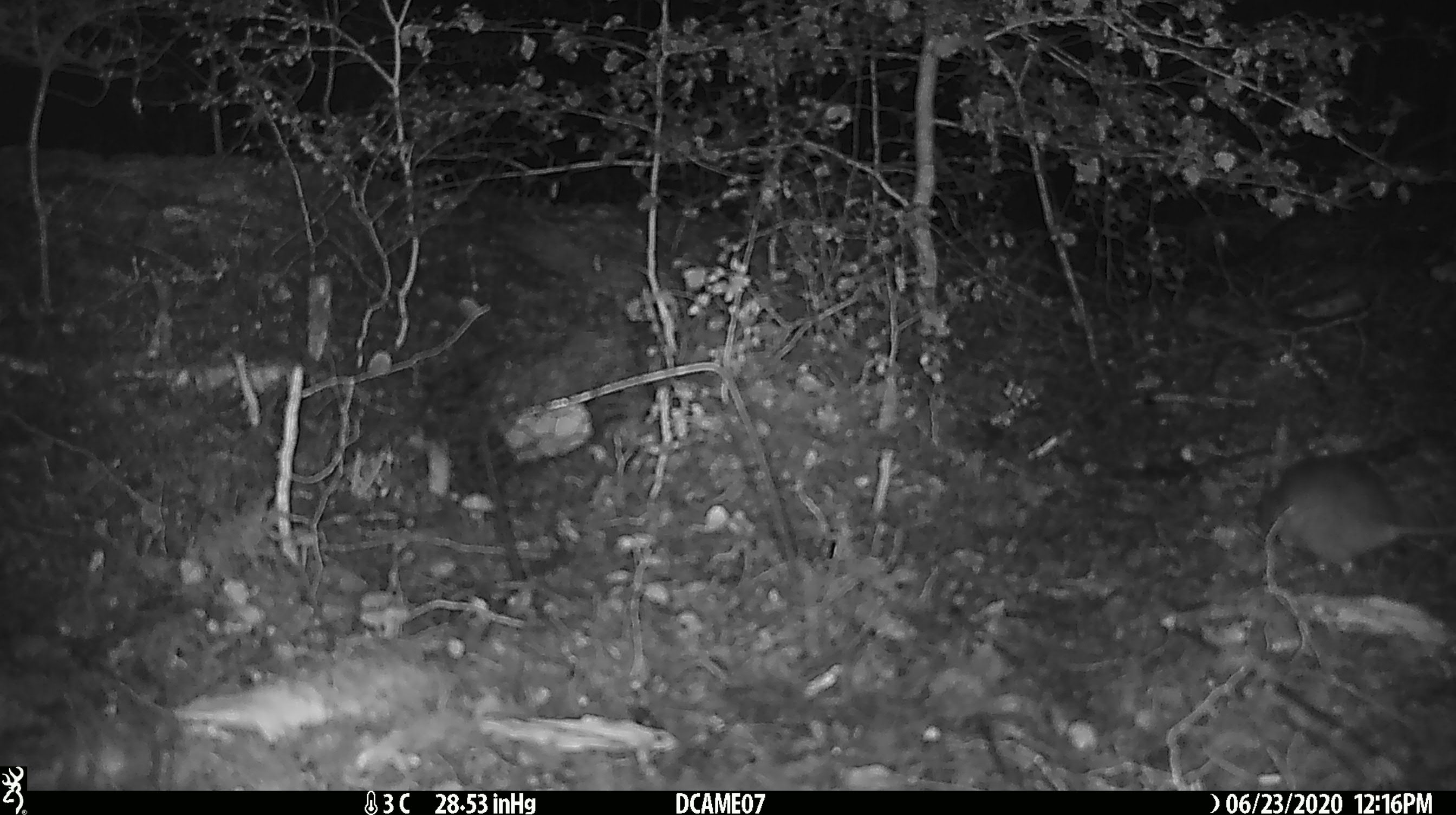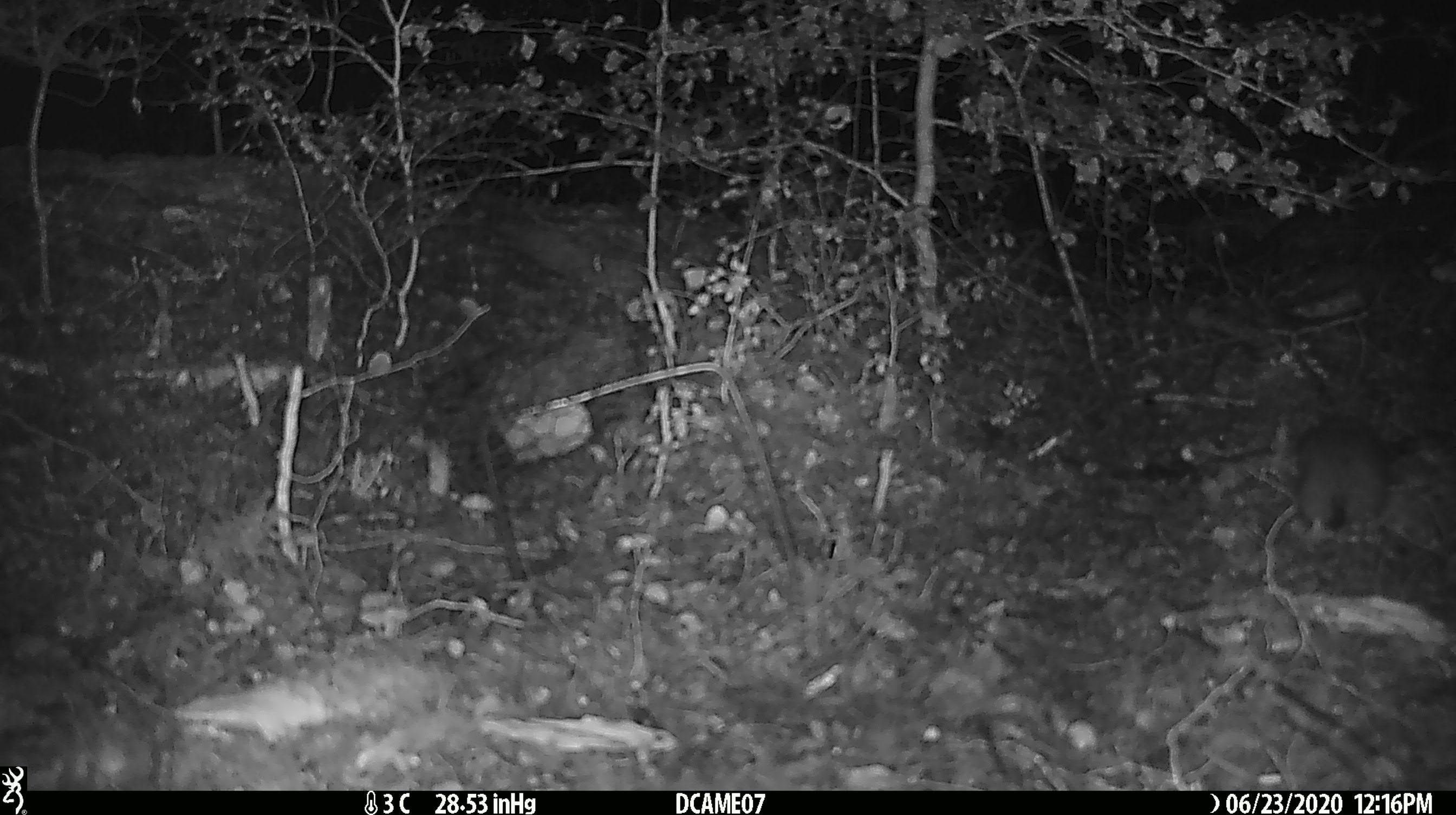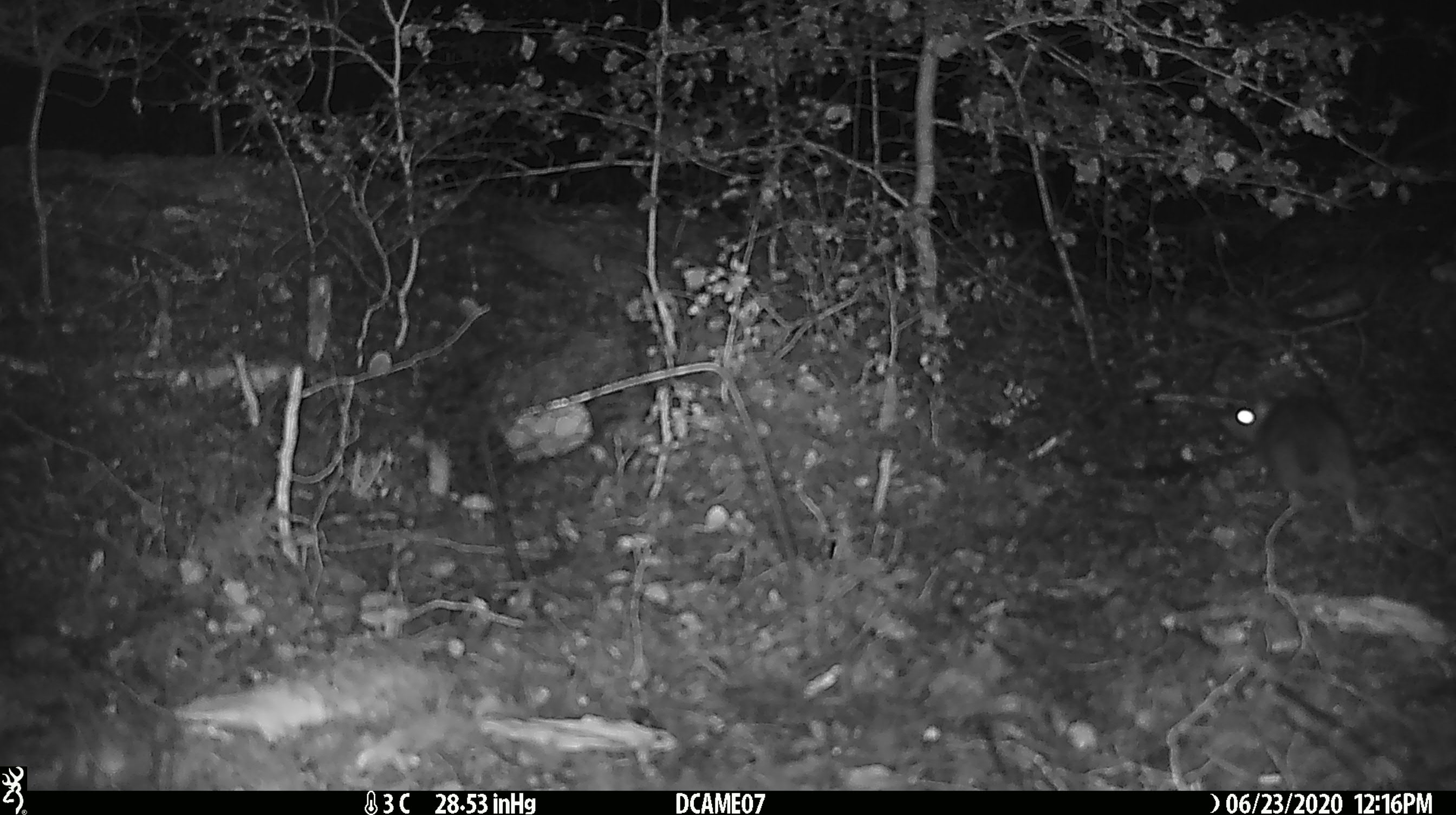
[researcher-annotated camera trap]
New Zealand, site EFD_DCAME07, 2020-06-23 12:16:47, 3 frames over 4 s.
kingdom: Animalia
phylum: Chordata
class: Mammalia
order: Rodentia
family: Muridae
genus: Rattus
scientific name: Rattus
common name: rat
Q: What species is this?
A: Rat (Rattus).